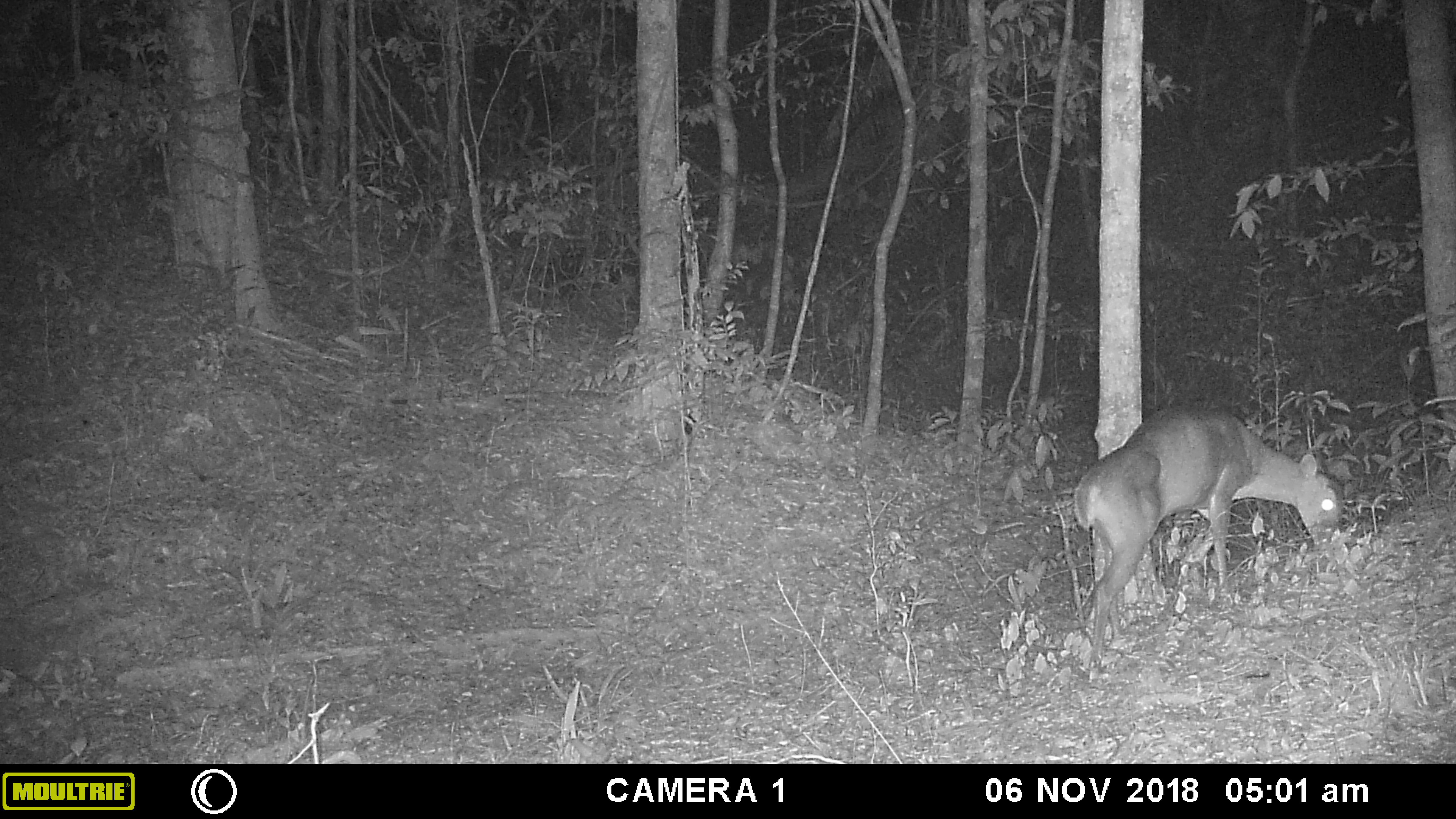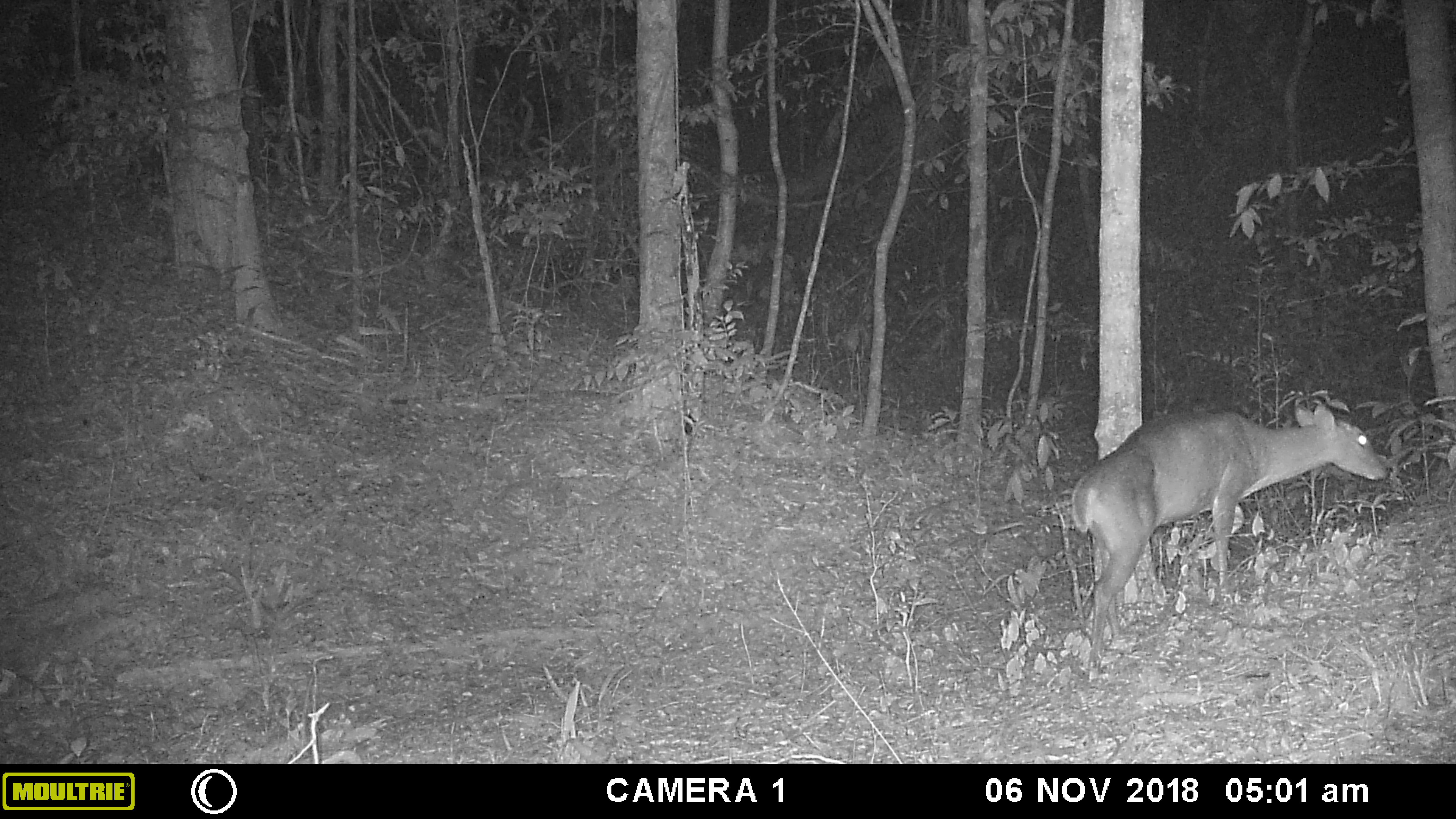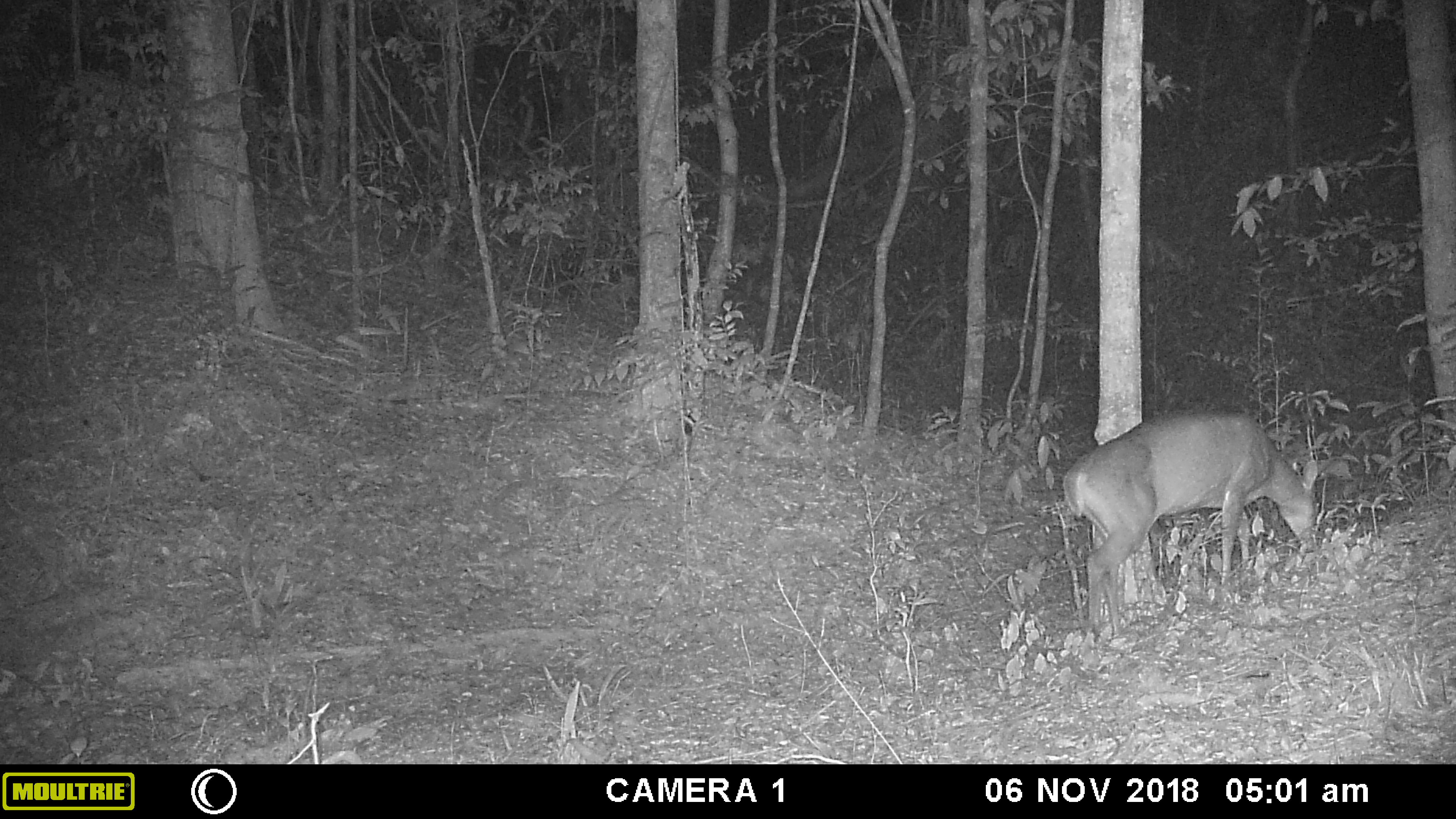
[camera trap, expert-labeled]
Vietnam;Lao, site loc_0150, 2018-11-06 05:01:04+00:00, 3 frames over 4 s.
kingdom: Animalia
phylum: Chordata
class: Mammalia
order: Artiodactyla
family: Cervidae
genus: Muntiacus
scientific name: Muntiacus vuquangensis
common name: large-antlered muntjac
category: large antlered muntjac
Large antlered muntjac (large-antlered muntjac) (Muntiacus vuquangensis). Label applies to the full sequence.